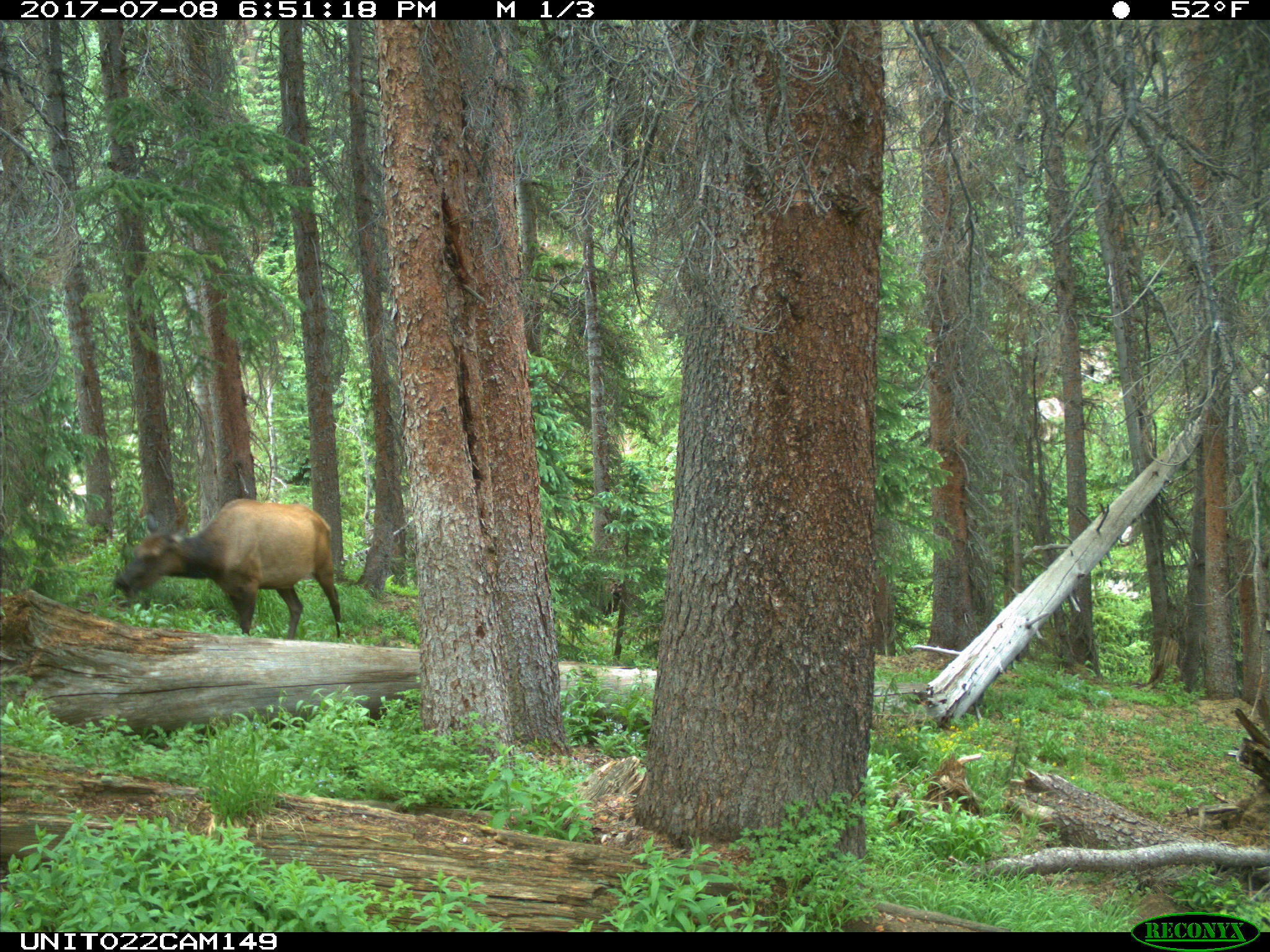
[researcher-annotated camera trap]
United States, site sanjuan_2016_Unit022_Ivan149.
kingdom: Animalia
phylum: Chordata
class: Mammalia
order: Artiodactyla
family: Cervidae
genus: Cervus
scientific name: Cervus elaphus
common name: red deer